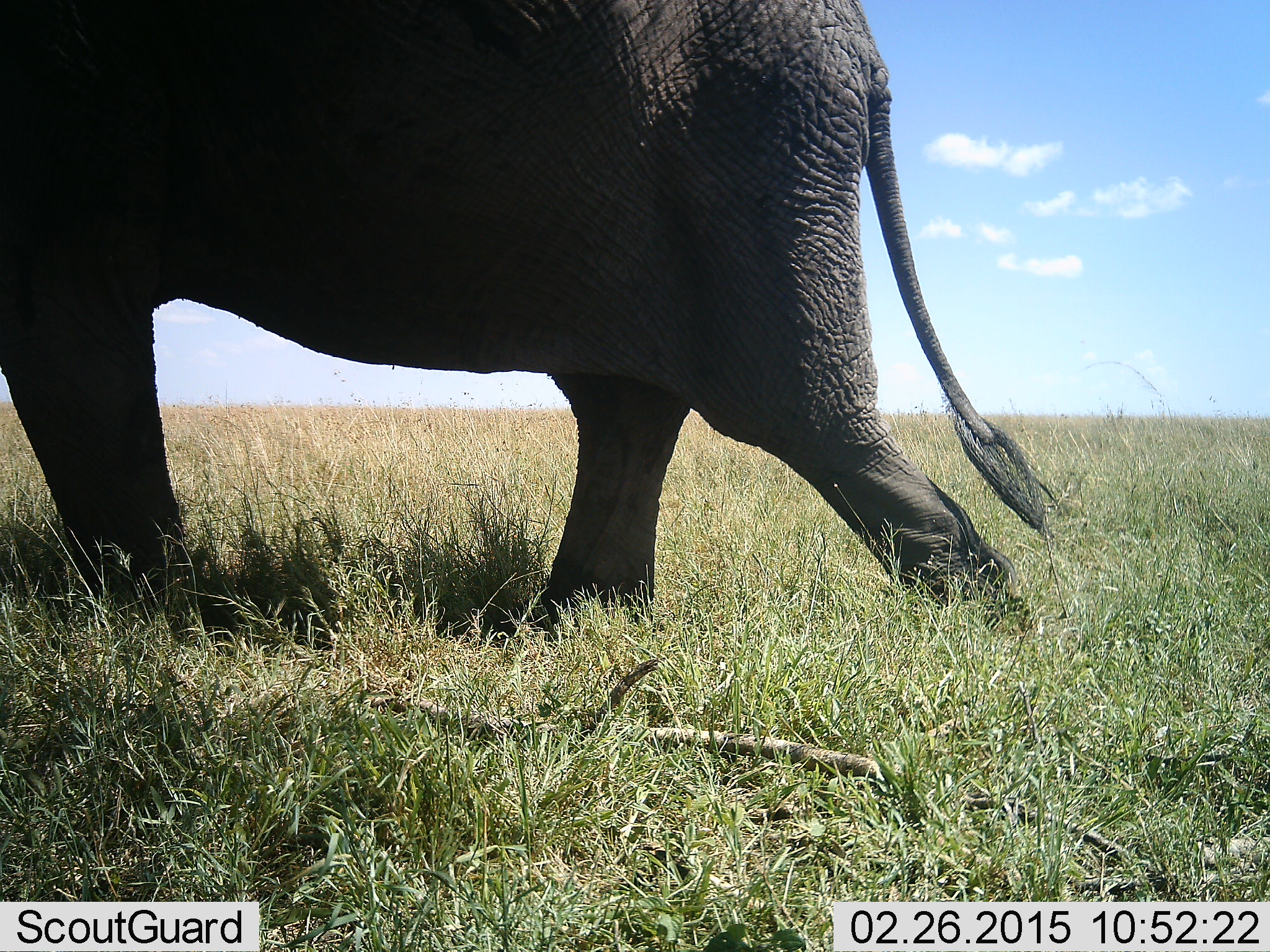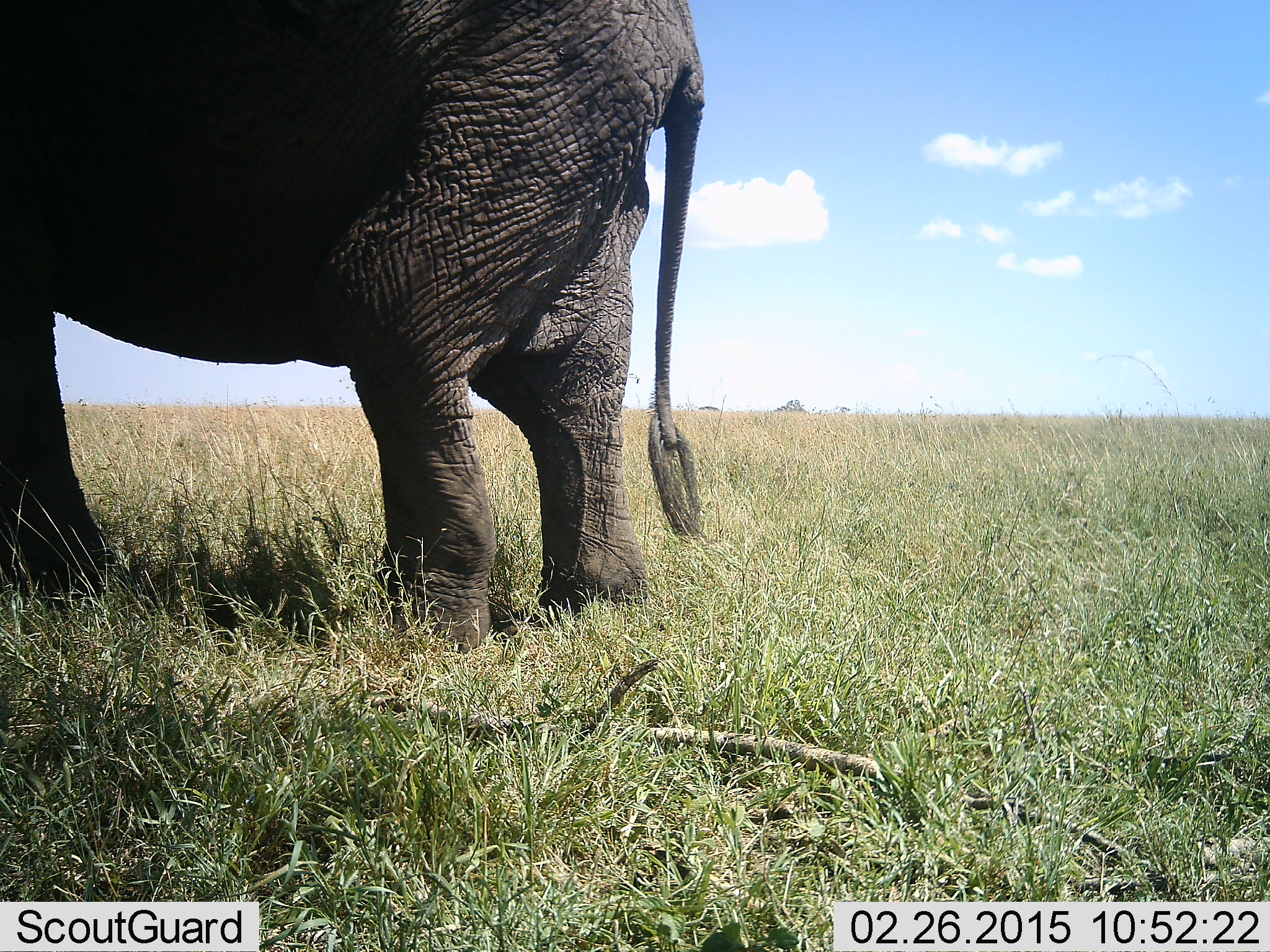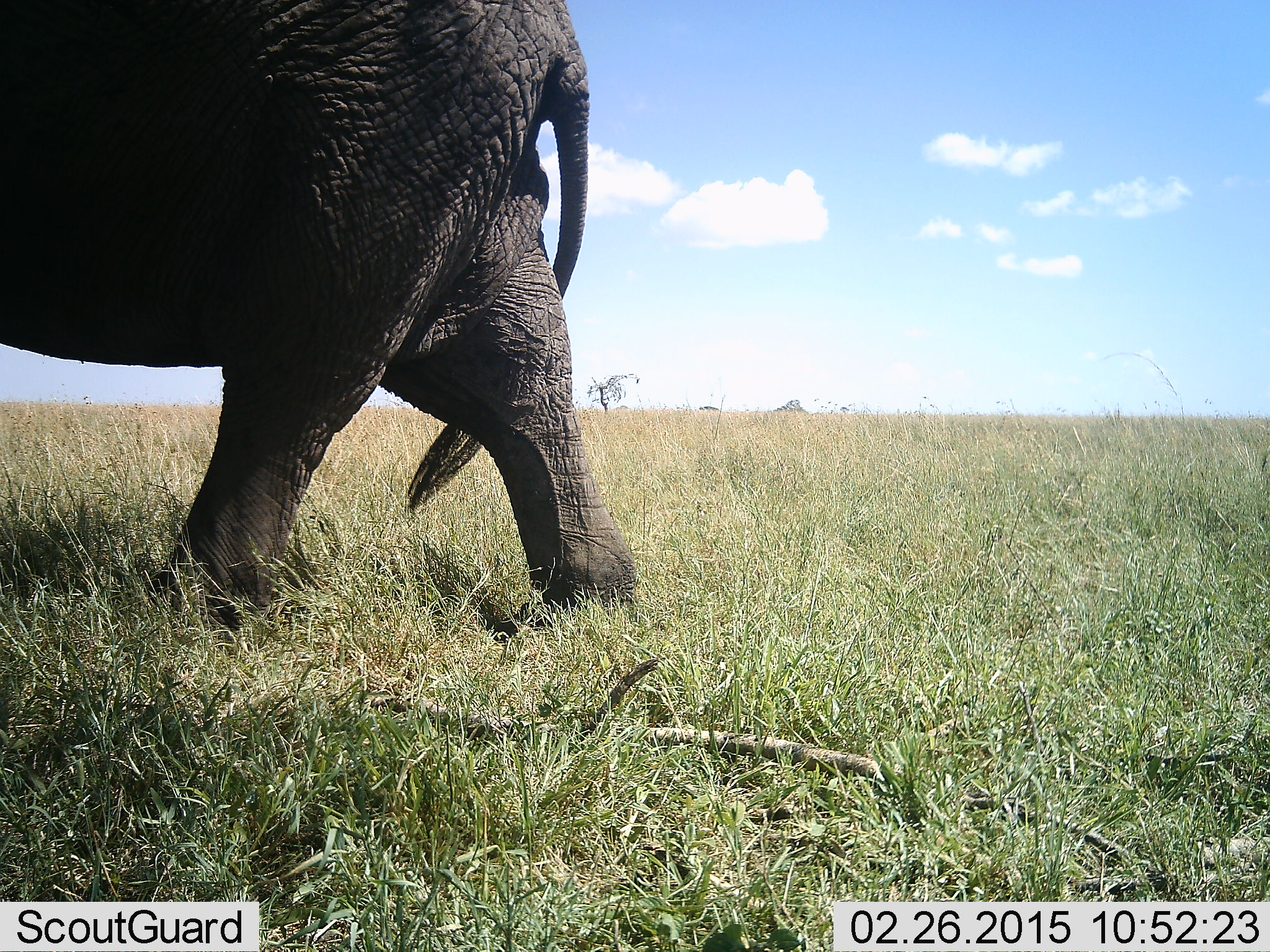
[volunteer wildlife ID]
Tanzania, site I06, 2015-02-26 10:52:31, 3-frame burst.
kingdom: Animalia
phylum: Chordata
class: Mammalia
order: Proboscidea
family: Elephantidae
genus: Loxodonta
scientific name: Loxodonta africana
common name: african bush elephant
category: elephant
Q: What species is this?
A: Elephant (african bush elephant) (Loxodonta africana).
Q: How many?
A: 1.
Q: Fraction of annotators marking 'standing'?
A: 60%.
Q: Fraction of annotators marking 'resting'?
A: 0%.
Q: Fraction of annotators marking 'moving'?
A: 50%.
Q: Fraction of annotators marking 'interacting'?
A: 0%.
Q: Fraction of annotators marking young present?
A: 0%.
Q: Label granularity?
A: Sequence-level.